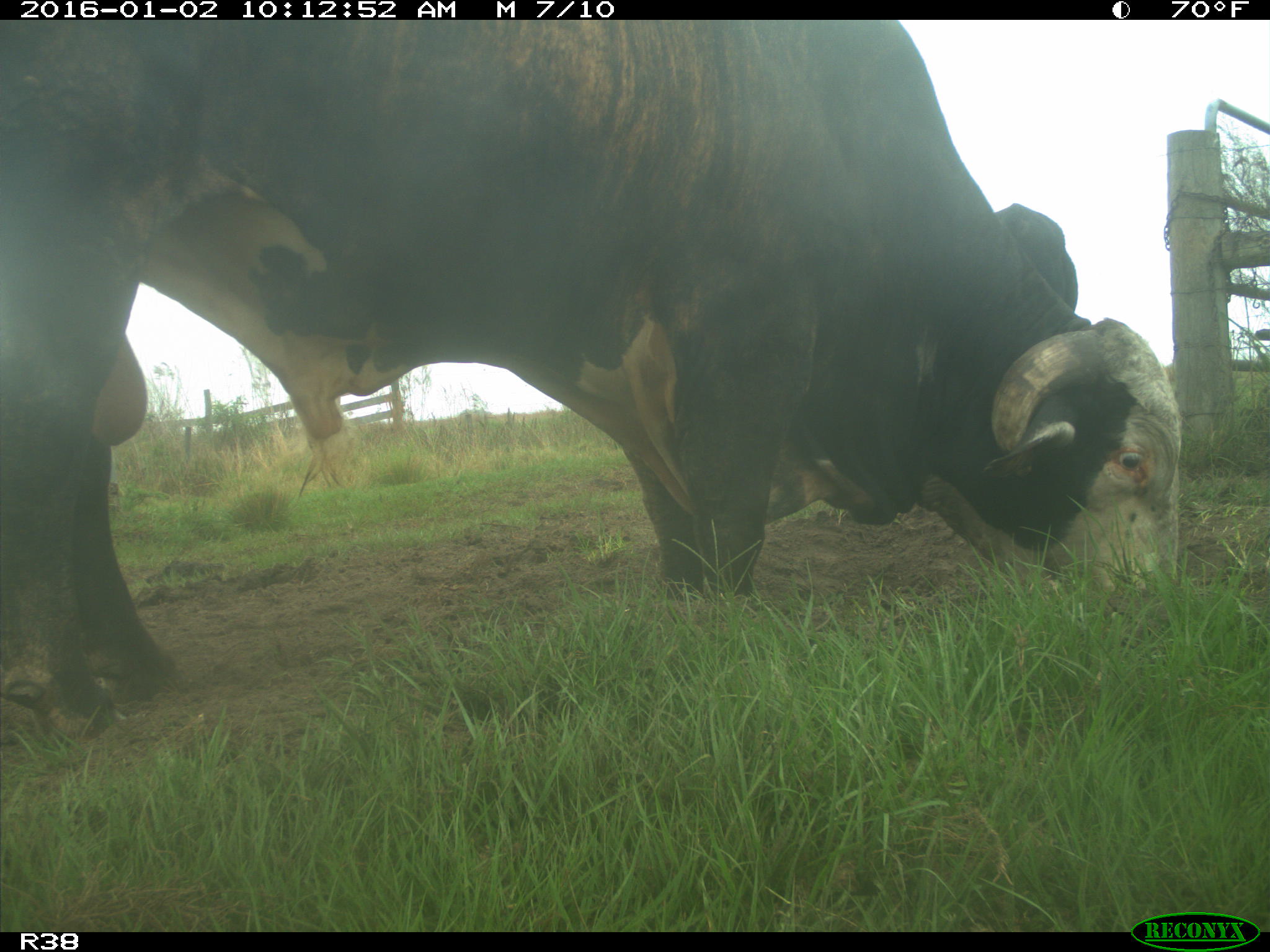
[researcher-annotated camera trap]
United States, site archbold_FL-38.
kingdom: Animalia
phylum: Chordata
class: Mammalia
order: Artiodactyla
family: Bovidae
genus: Bos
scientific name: Bos taurus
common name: domestic cow